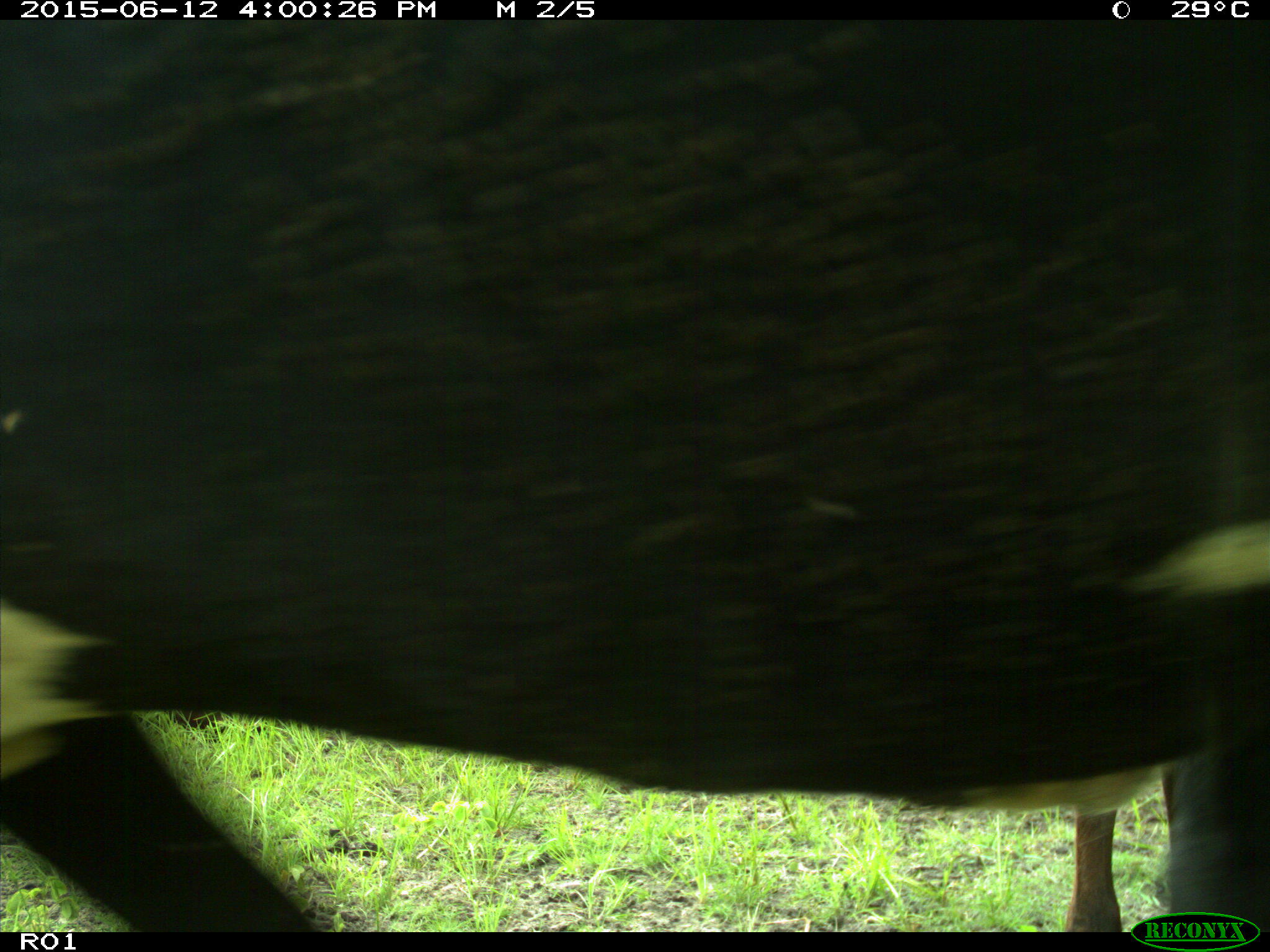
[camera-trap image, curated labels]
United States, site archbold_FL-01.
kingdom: Animalia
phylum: Chordata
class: Mammalia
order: Artiodactyla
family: Bovidae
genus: Bos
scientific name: Bos taurus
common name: domestic cow